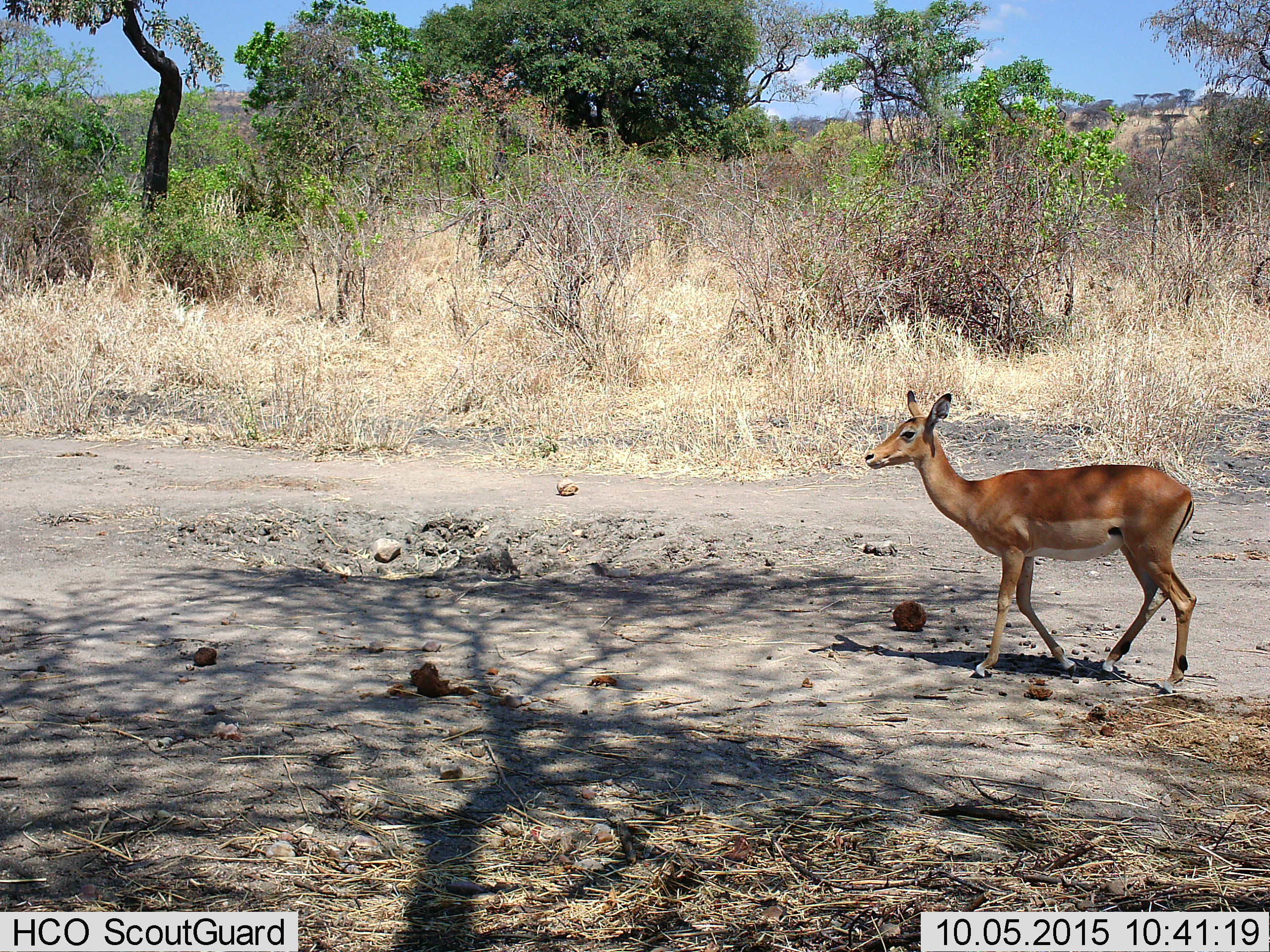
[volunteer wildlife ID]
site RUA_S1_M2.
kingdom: Animalia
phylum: Chordata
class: Mammalia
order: Artiodactyla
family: Bovidae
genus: Aepyceros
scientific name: Aepyceros melampus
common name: impala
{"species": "impala (Aepyceros melampus)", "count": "1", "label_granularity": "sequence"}